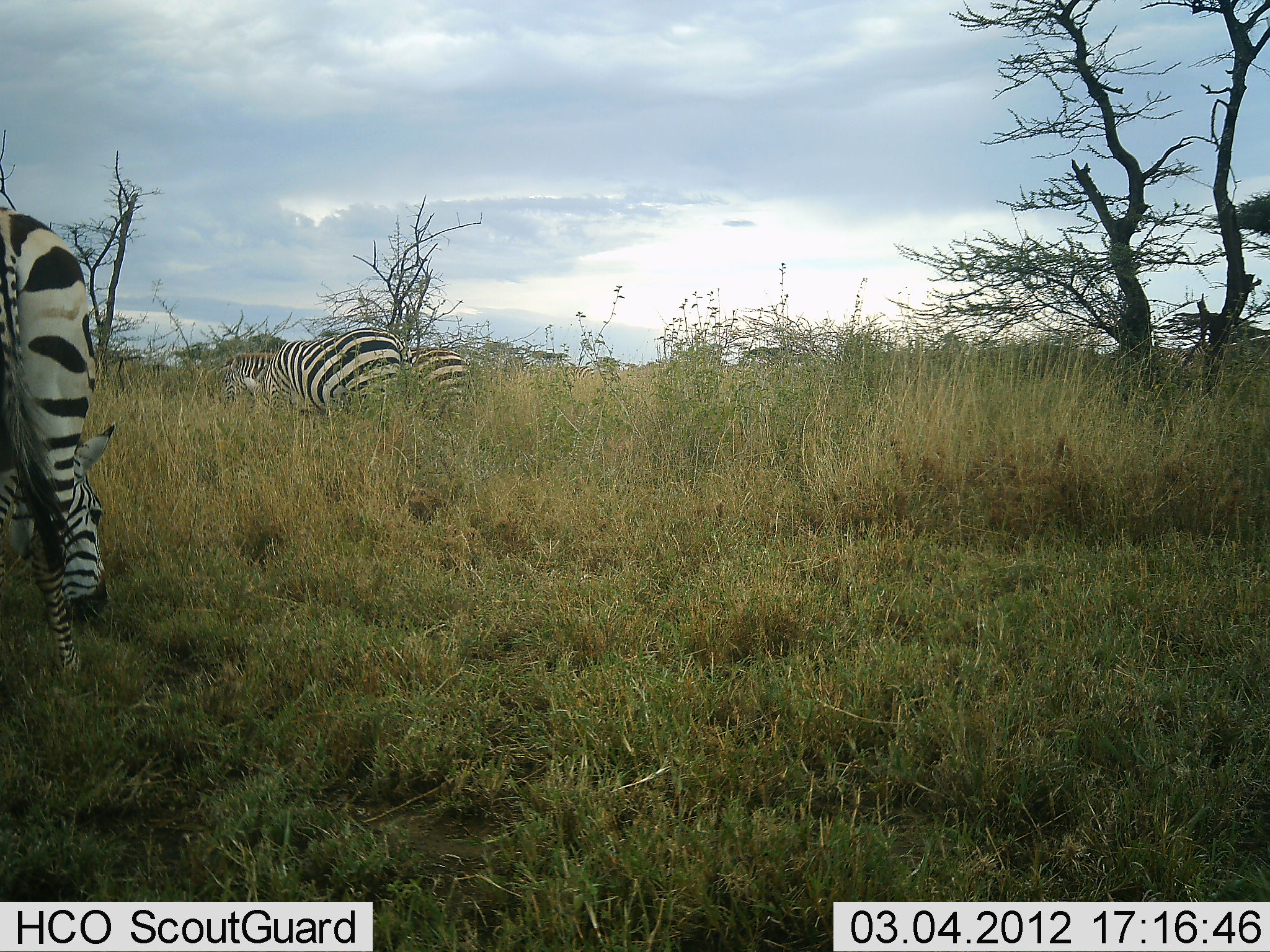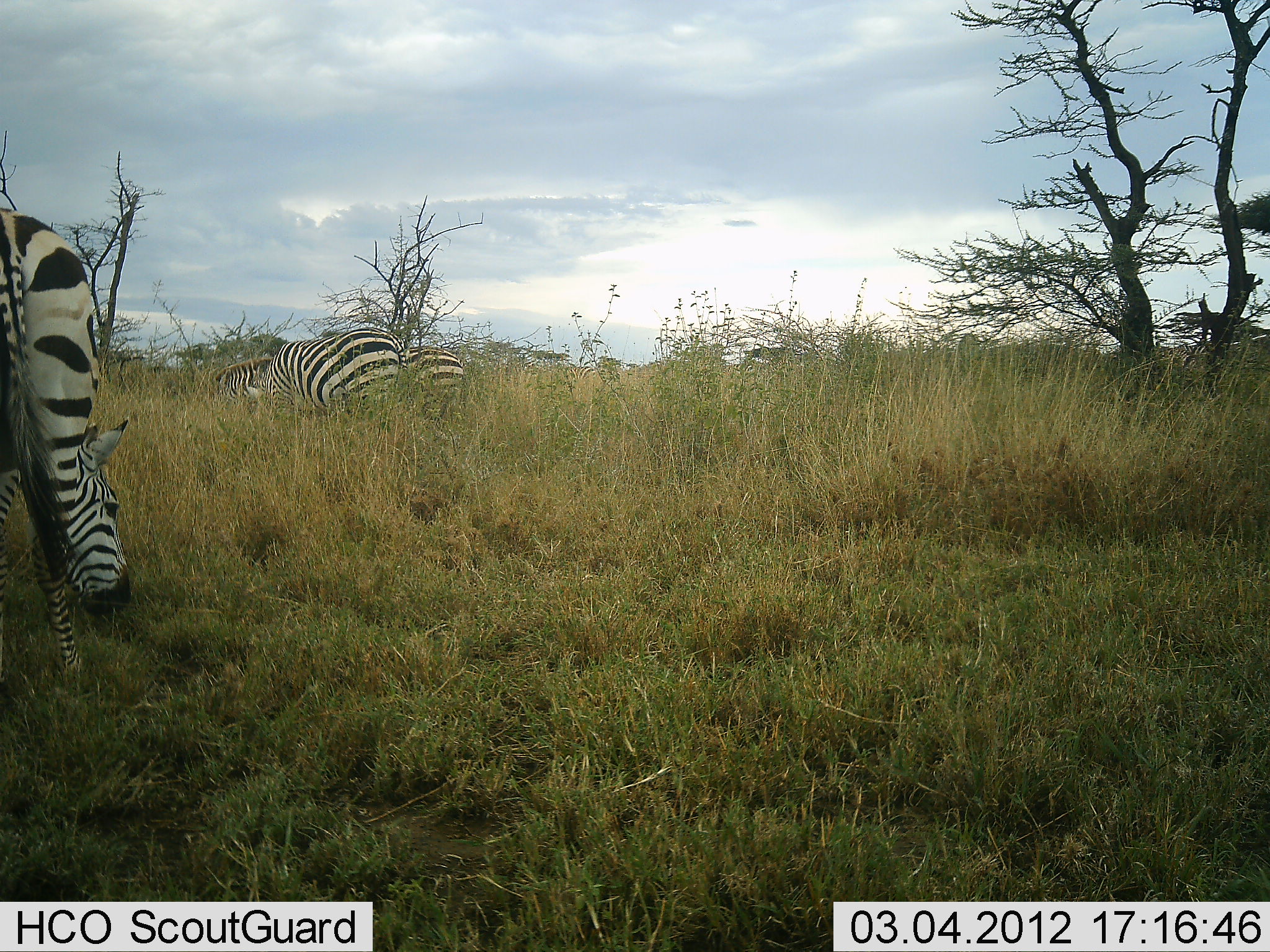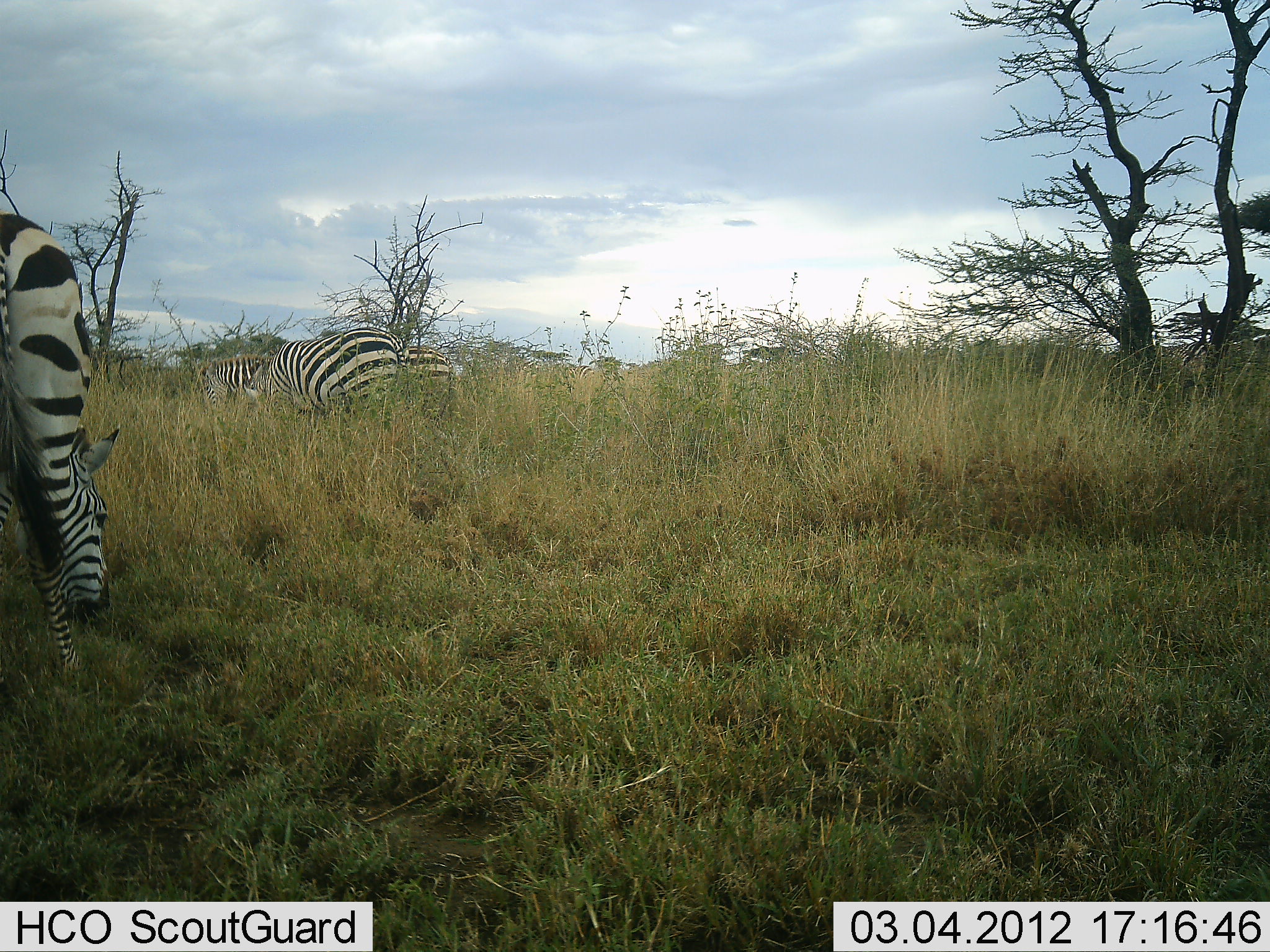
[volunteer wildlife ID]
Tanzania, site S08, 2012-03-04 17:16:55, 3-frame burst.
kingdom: Animalia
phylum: Chordata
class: Mammalia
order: Perissodactyla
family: Equidae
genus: Equus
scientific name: Equus quagga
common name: plains zebra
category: zebra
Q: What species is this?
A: Zebra (plains zebra) (Equus quagga).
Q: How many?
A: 4.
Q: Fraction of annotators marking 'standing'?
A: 33%.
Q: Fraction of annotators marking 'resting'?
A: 0%.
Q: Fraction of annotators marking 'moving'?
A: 0%.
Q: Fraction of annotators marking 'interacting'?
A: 0%.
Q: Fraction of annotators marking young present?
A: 0%.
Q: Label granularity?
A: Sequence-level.